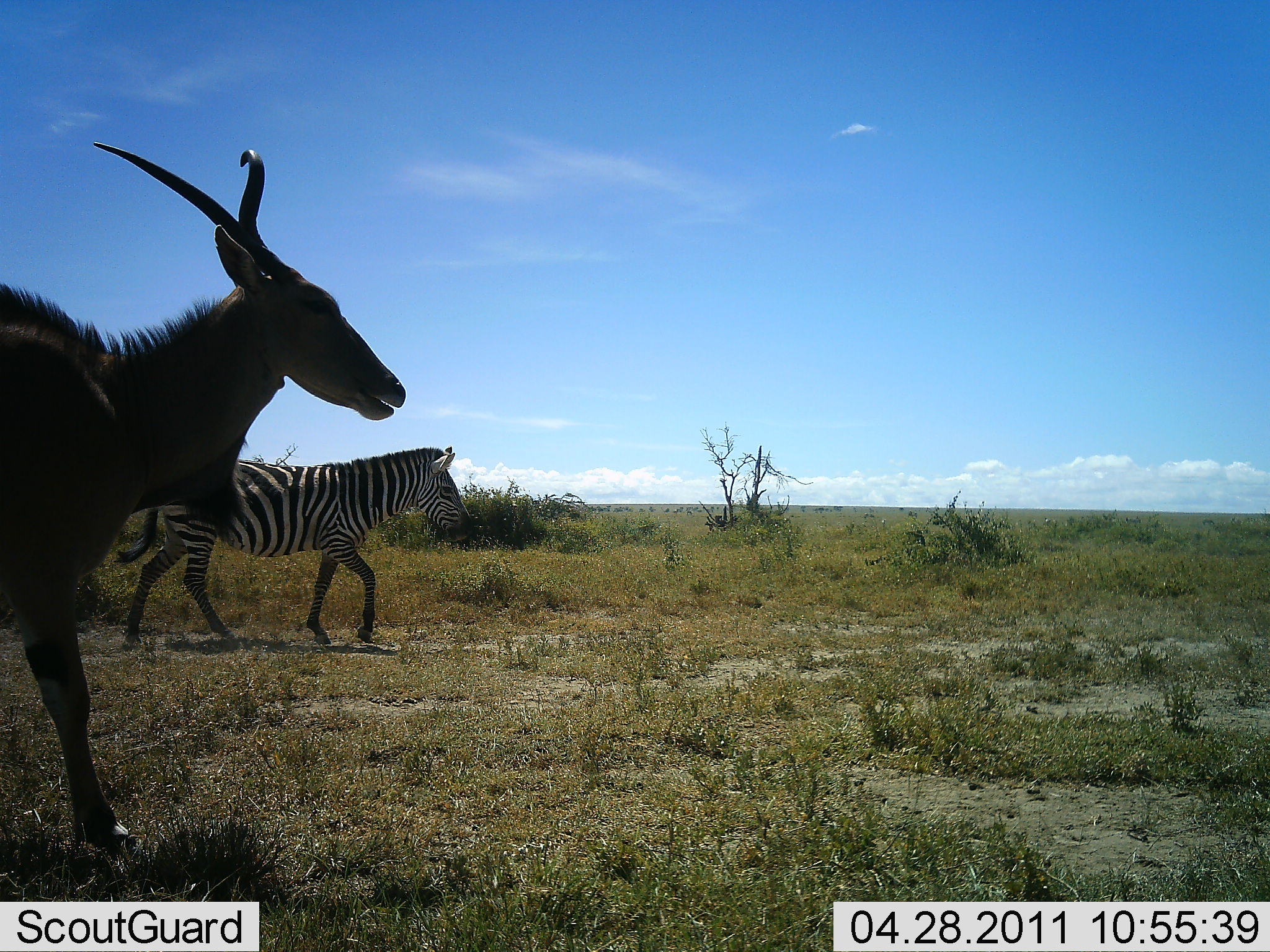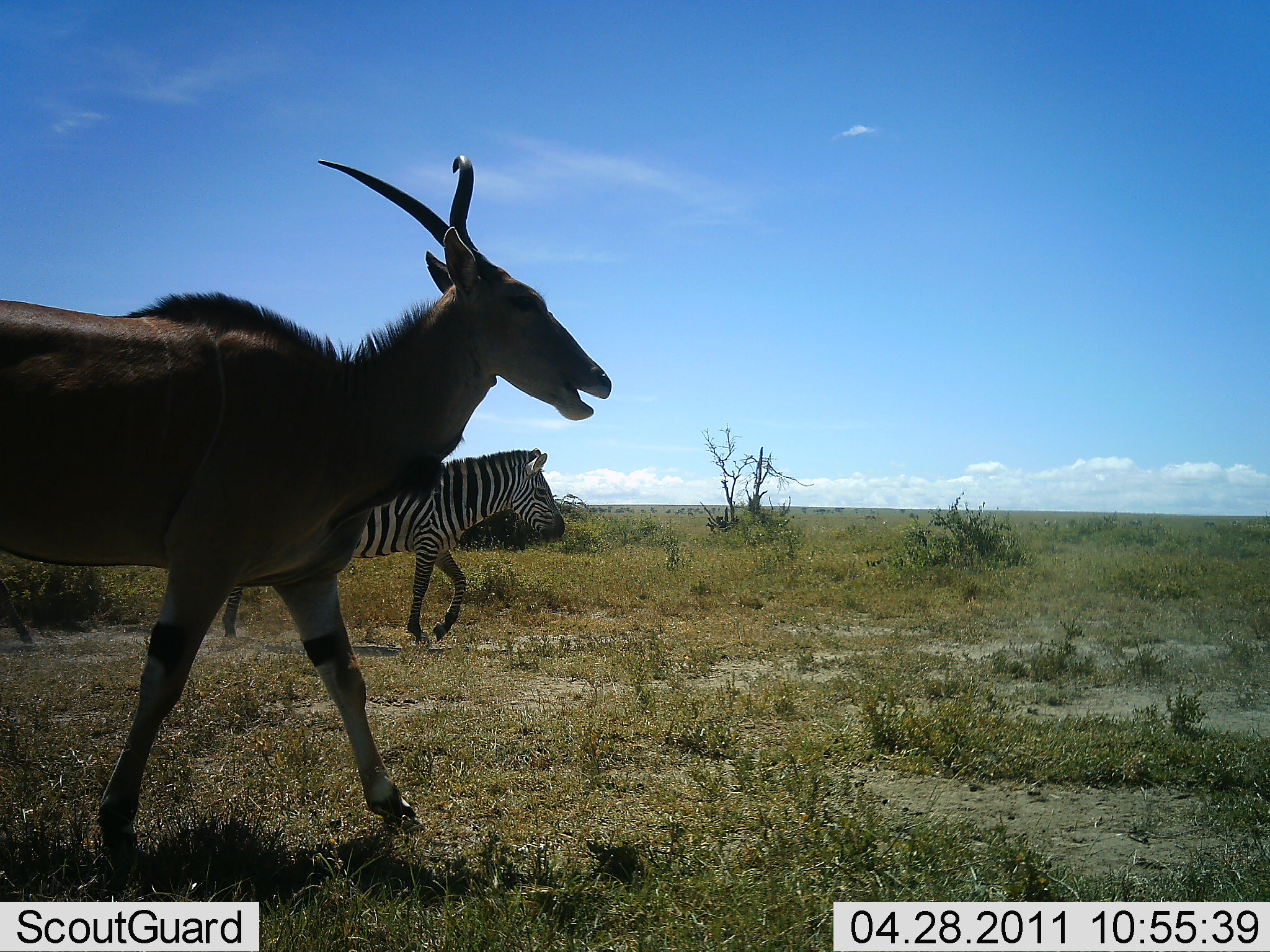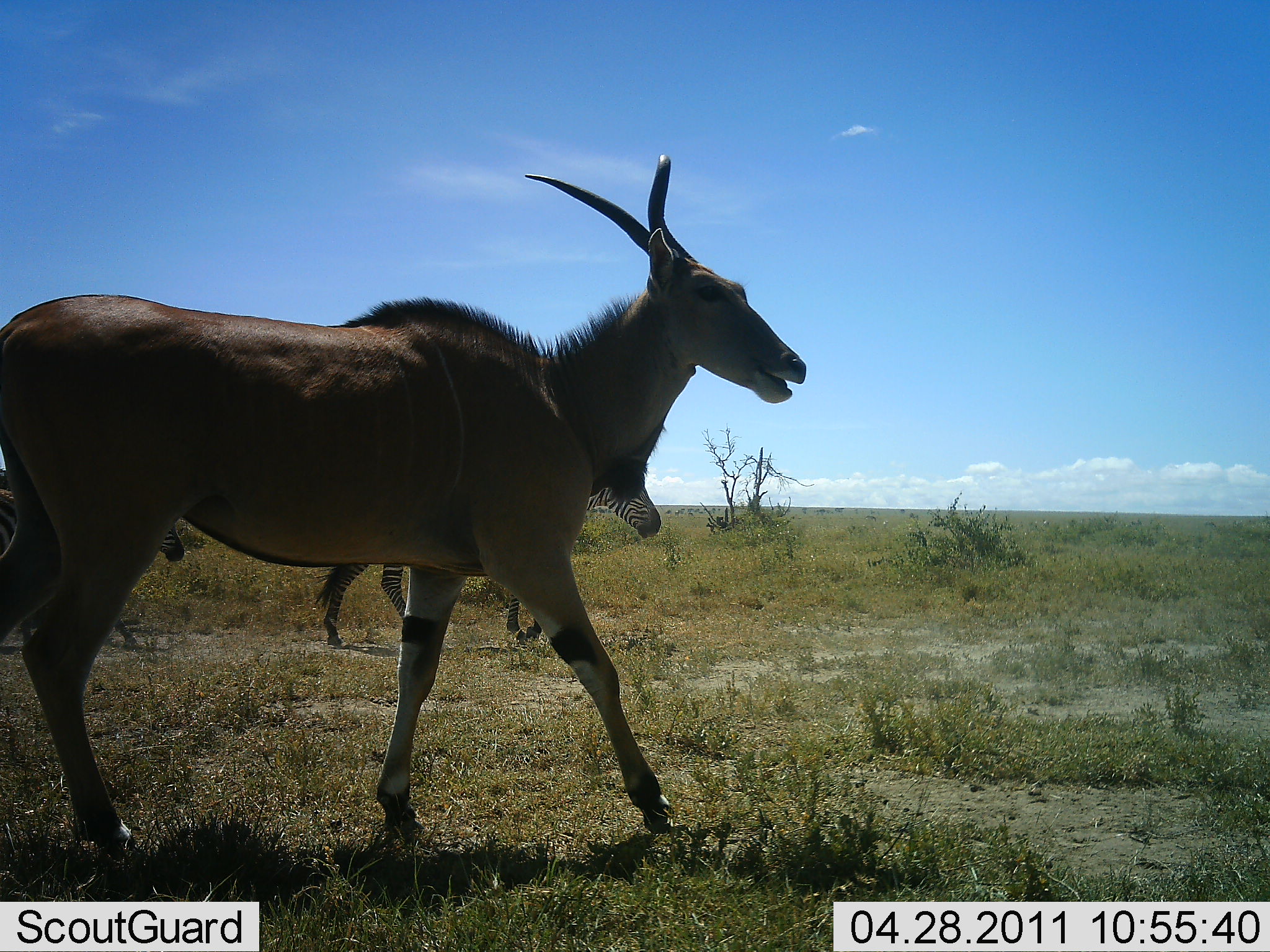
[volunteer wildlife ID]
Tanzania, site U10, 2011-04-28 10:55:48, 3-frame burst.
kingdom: Animalia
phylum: Chordata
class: Mammalia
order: Artiodactyla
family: Bovidae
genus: Tragelaphus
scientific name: Tragelaphus oryx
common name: eland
Eland (Tragelaphus oryx), count 1. Behavior (volunteer vote fractions): standing 20%, resting 0%, moving 100%, interacting 0%. Young present (vote fraction): 0%. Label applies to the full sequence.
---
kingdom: Animalia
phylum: Chordata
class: Mammalia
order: Perissodactyla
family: Equidae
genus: Equus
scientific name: Equus quagga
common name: plains zebra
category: zebra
Zebra (plains zebra) (Equus quagga), count 2. Behavior (volunteer vote fractions): standing 10%, resting 0%, moving 100%, interacting 0%. Young present (vote fraction): 0%. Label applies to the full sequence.